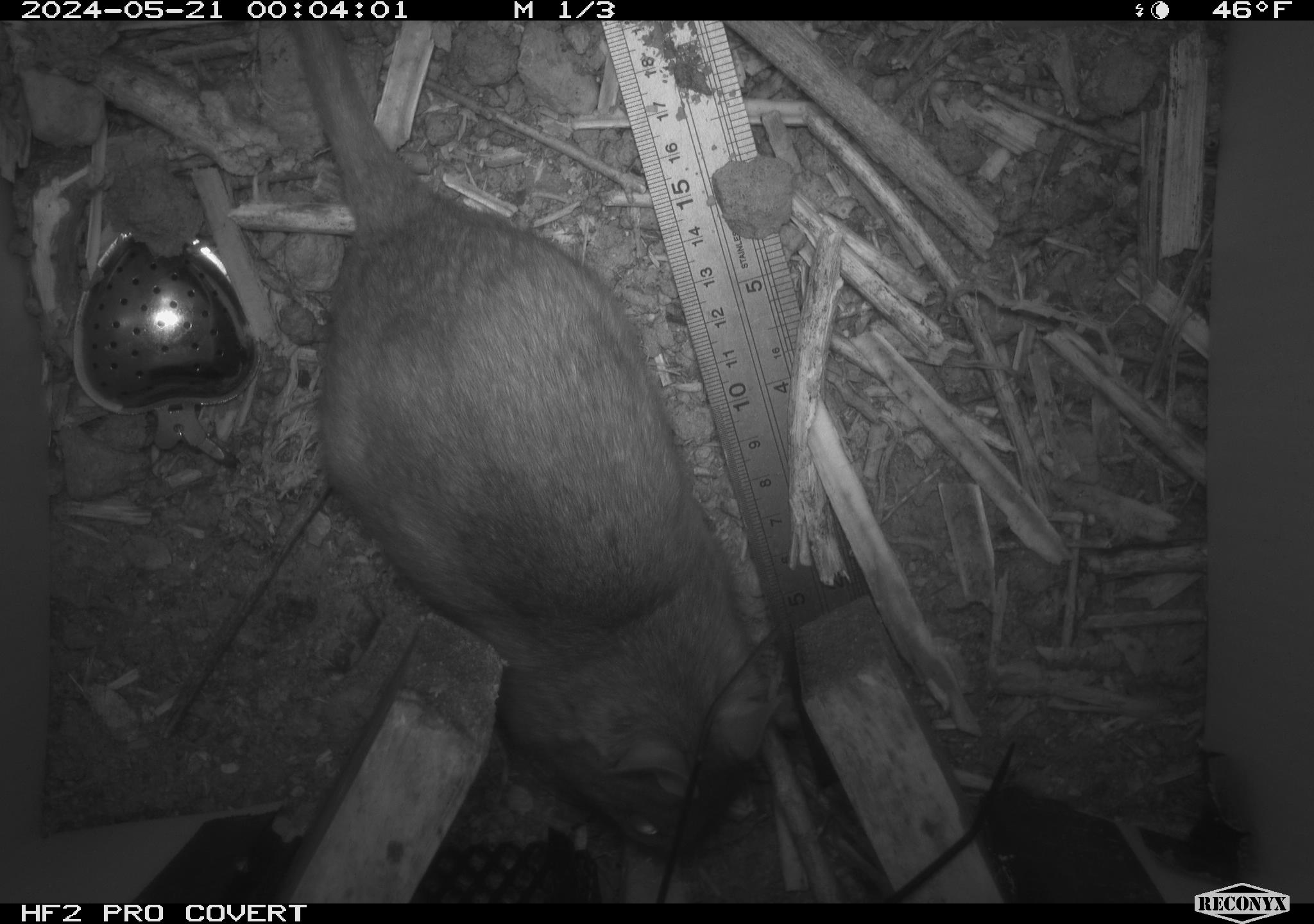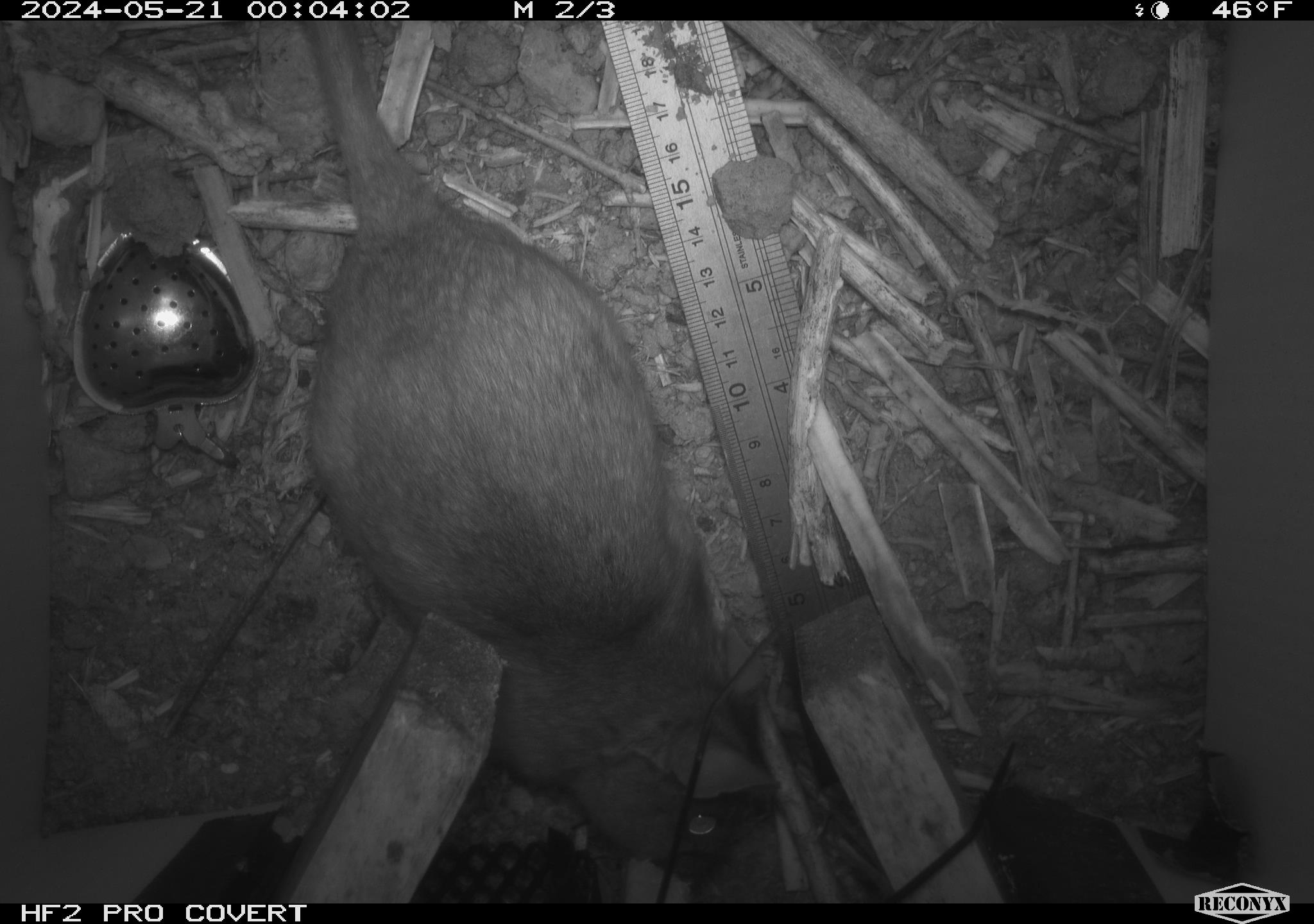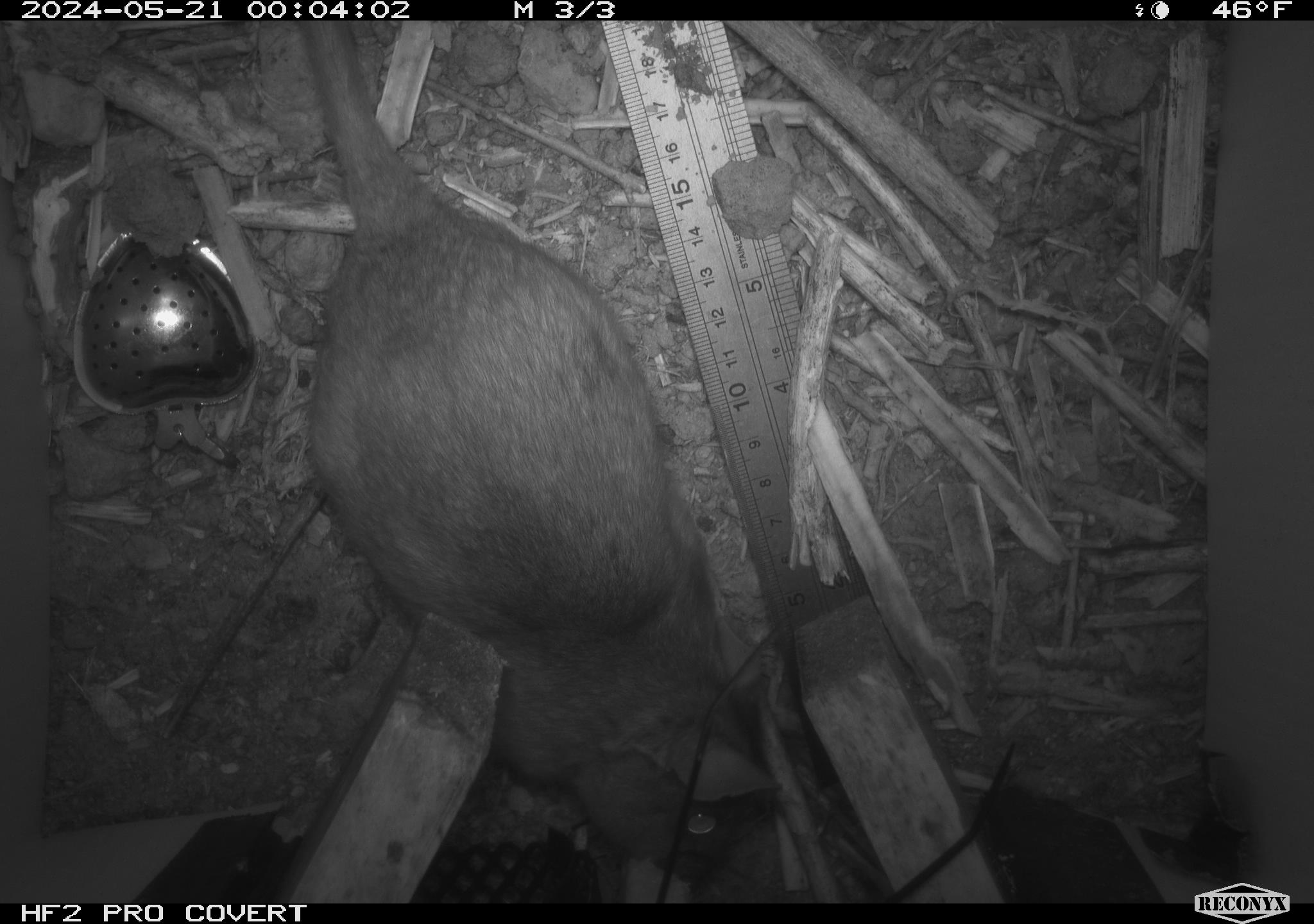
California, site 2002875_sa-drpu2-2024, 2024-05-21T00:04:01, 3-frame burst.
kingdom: Animalia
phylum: Chordata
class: Mammalia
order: Rodentia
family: Cricetidae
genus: Neotoma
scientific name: Neotoma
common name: pack rat or woodrat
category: neotoma species